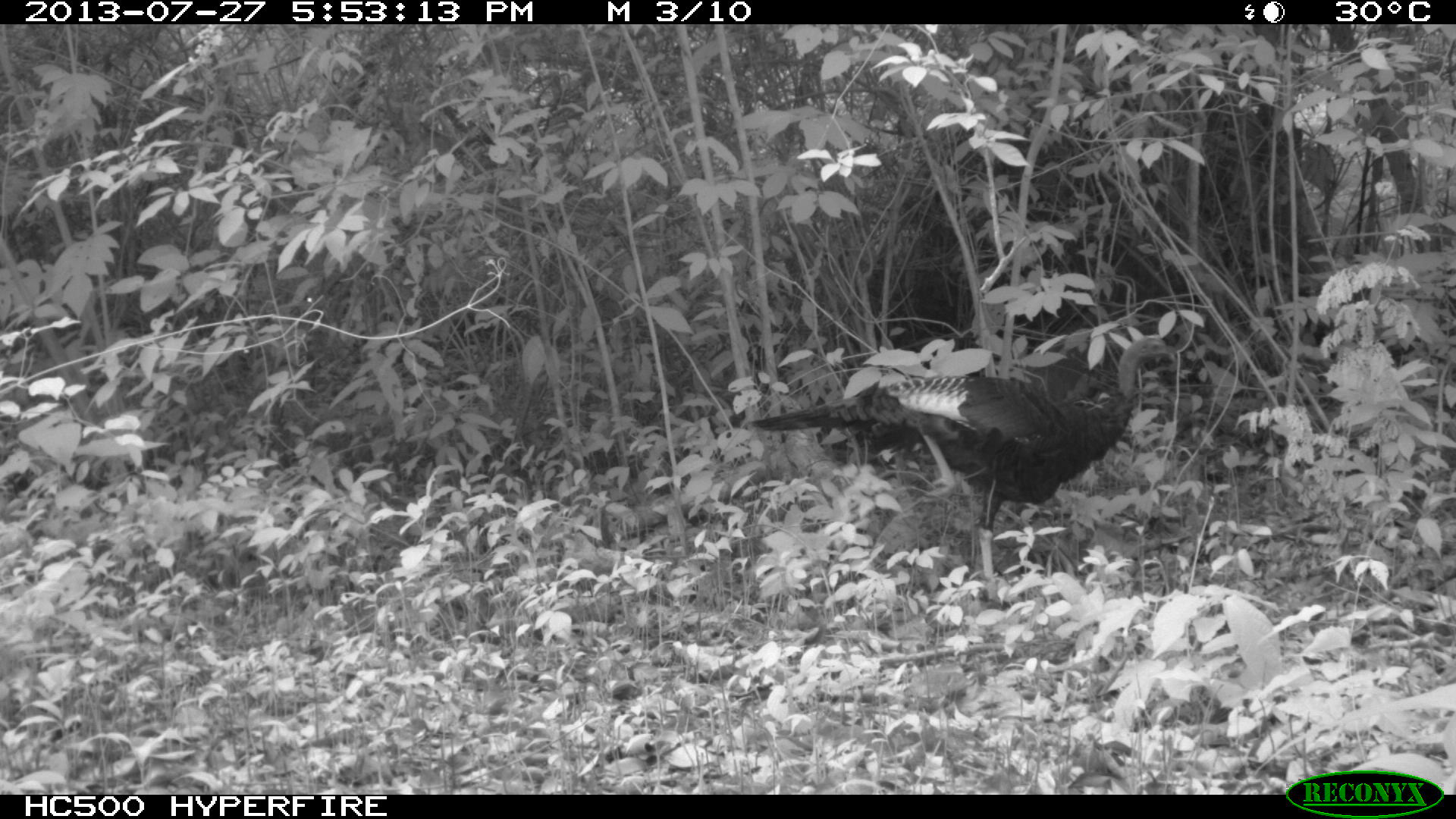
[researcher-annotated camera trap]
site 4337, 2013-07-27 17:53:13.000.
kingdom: Animalia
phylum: Chordata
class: Aves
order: Galliformes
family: Phasianidae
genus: Meleagris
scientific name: Meleagris ocellata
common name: ocellated turkey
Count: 1.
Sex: female.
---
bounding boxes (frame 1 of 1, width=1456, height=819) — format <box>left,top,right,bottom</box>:
meleagris ocellata: <box>746,334,1176,600</box>